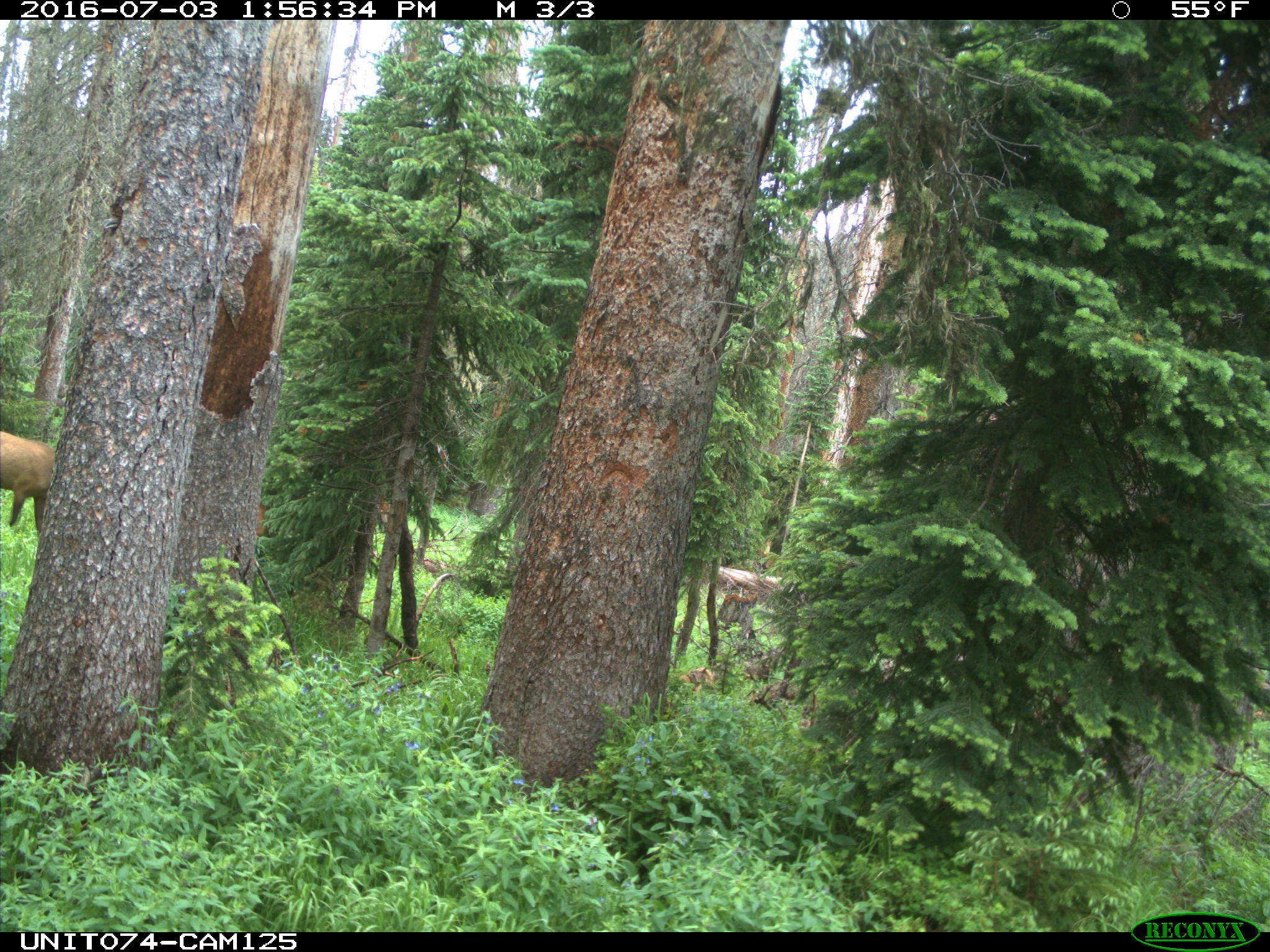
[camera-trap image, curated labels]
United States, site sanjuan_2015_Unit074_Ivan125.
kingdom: Animalia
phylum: Chordata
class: Mammalia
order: Artiodactyla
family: Cervidae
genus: Cervus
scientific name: Cervus elaphus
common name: red deer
Cervus elaphus (red deer).